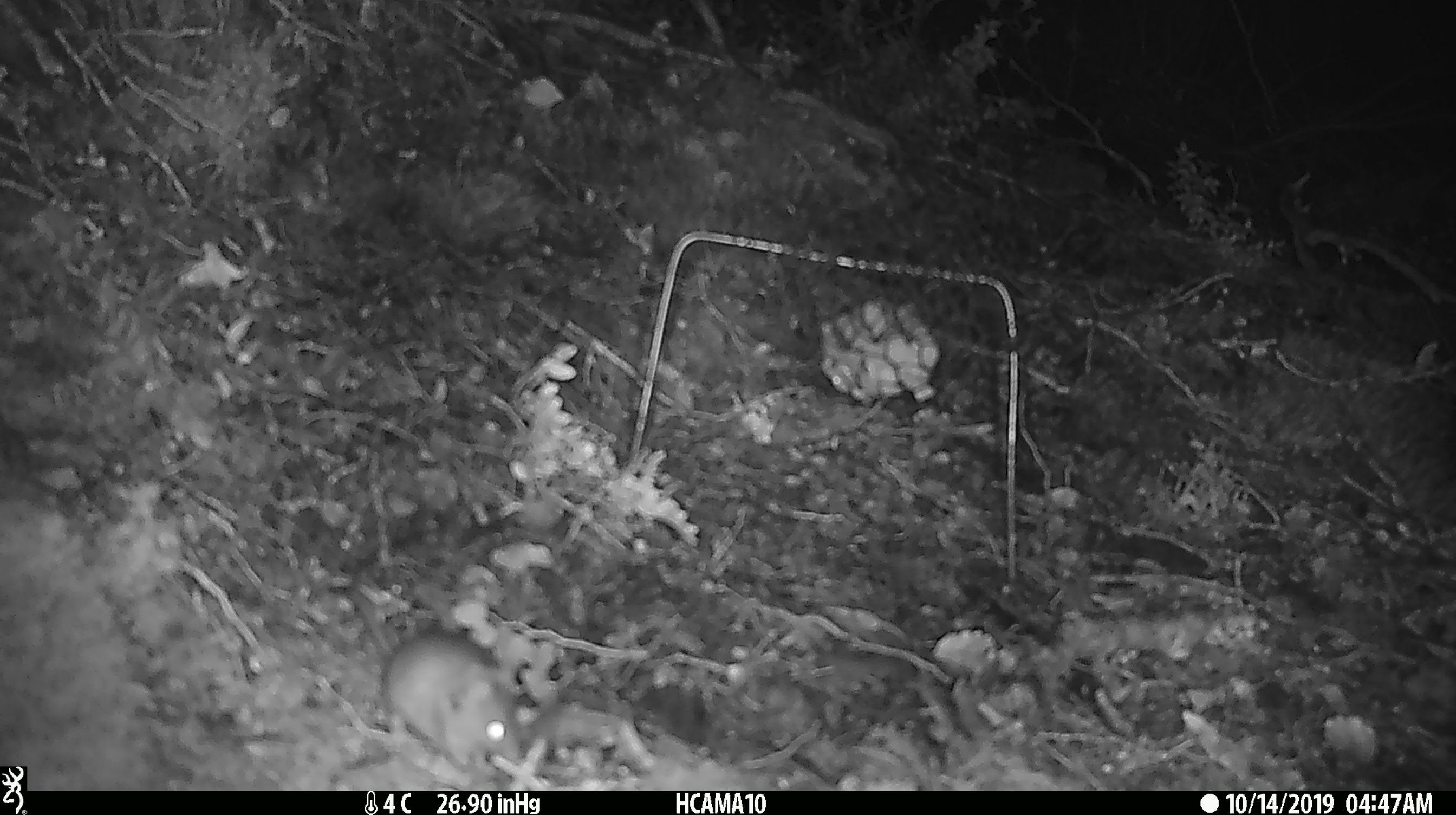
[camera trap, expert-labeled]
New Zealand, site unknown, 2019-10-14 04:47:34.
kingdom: Animalia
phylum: Chordata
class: Mammalia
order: Rodentia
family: Muridae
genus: Mus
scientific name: Mus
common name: mouse